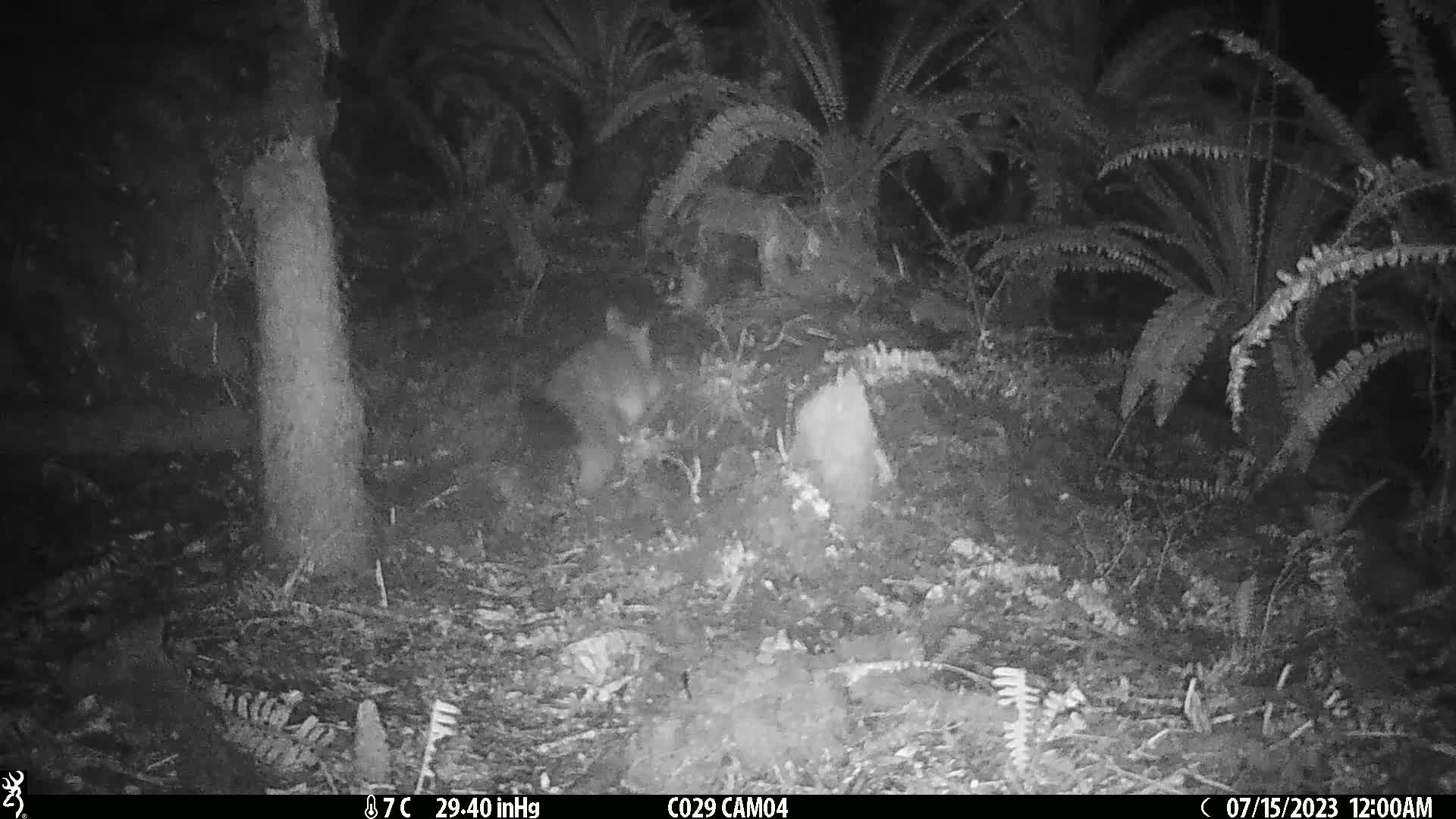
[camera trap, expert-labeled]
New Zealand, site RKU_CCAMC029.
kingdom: Animalia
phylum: Chordata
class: Mammalia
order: Diprotodontia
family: Phalangeridae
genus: Trichosurus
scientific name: Trichosurus vulpecula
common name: common brushtail possum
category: possum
Possum (common brushtail possum) (Trichosurus vulpecula).